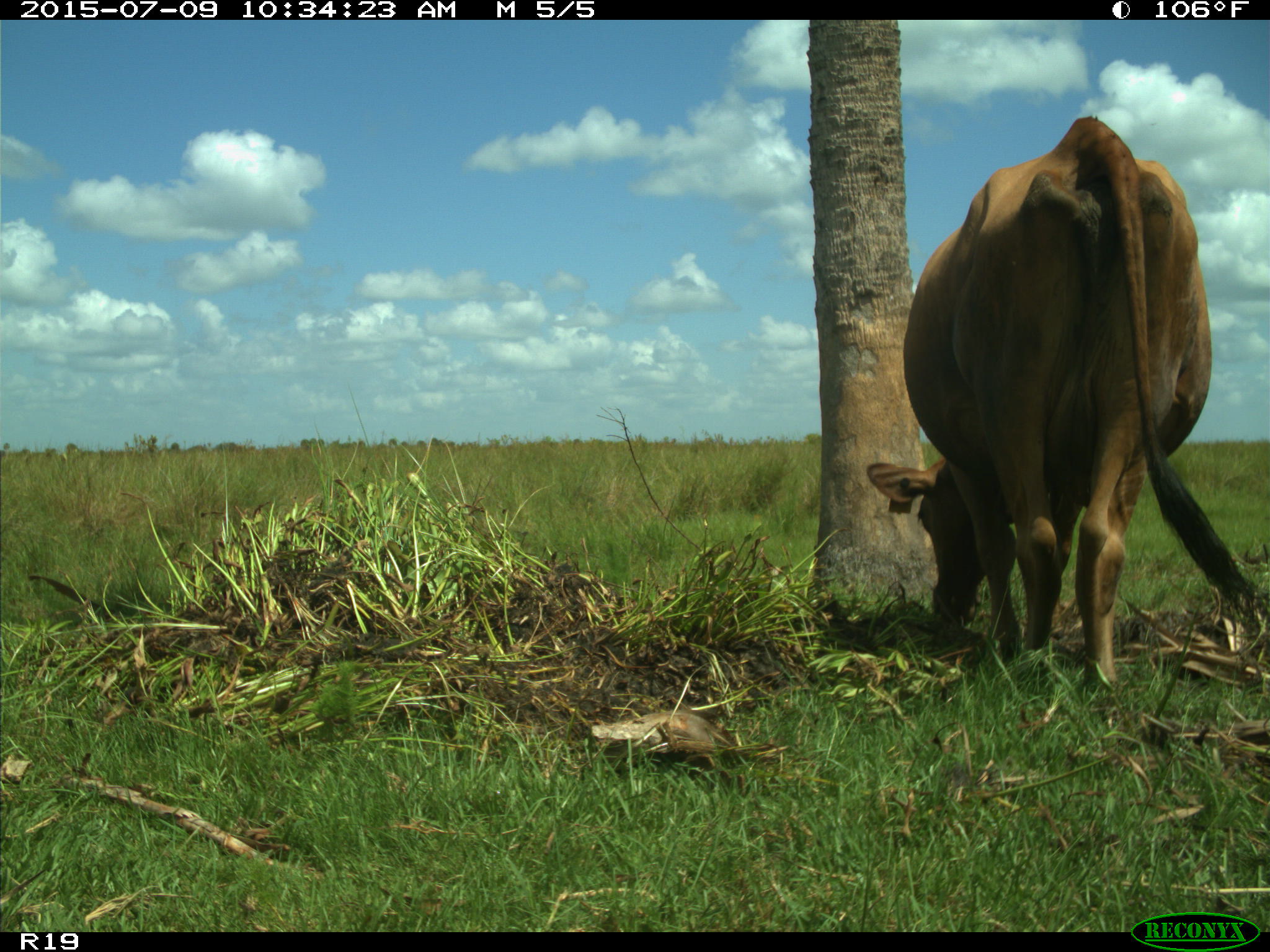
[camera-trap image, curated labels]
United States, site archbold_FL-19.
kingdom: Animalia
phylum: Chordata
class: Mammalia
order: Artiodactyla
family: Bovidae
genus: Bos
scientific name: Bos taurus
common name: domestic cow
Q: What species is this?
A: Bos taurus (domestic cow).